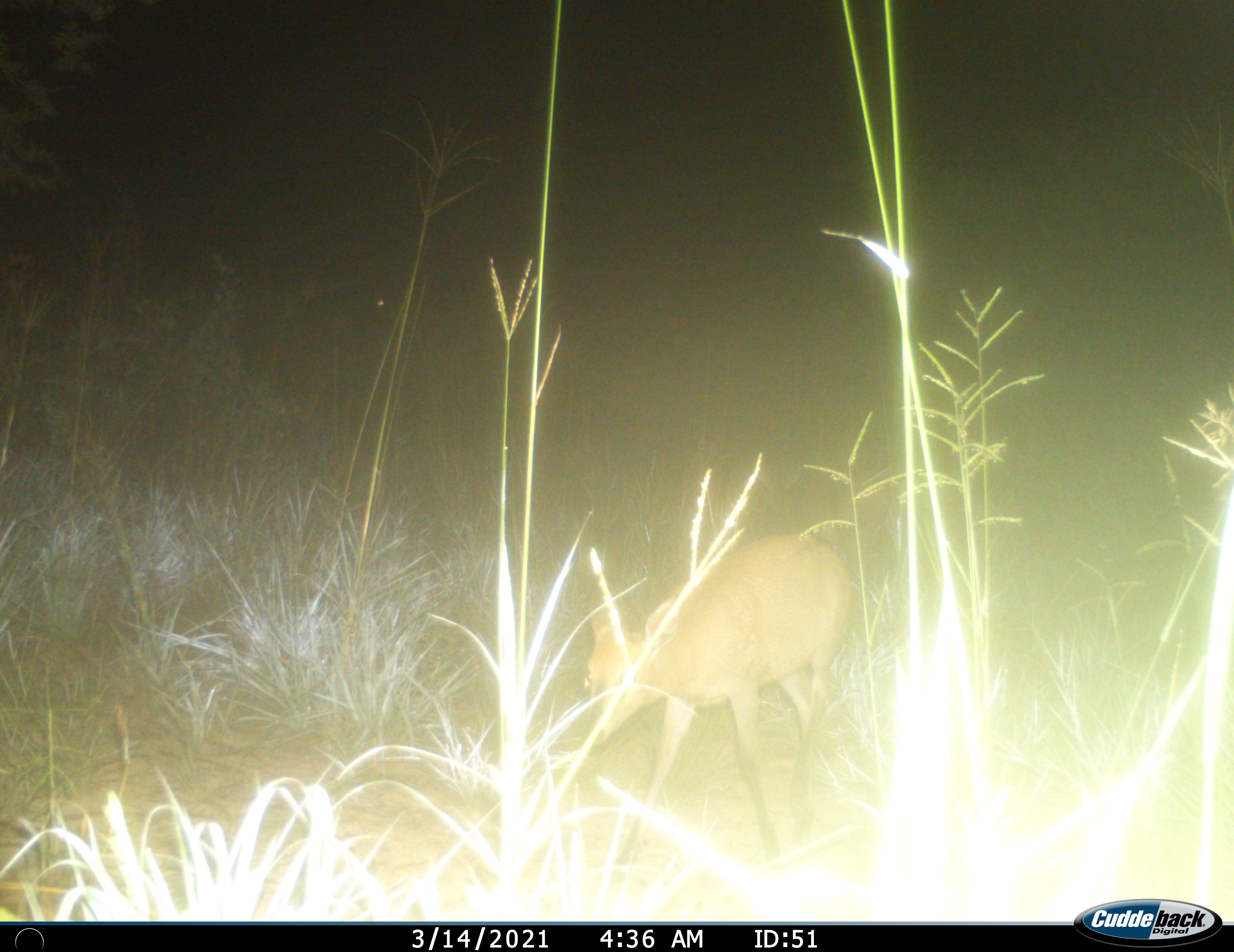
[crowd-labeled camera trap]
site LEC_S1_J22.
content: unidentified animal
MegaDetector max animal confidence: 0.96